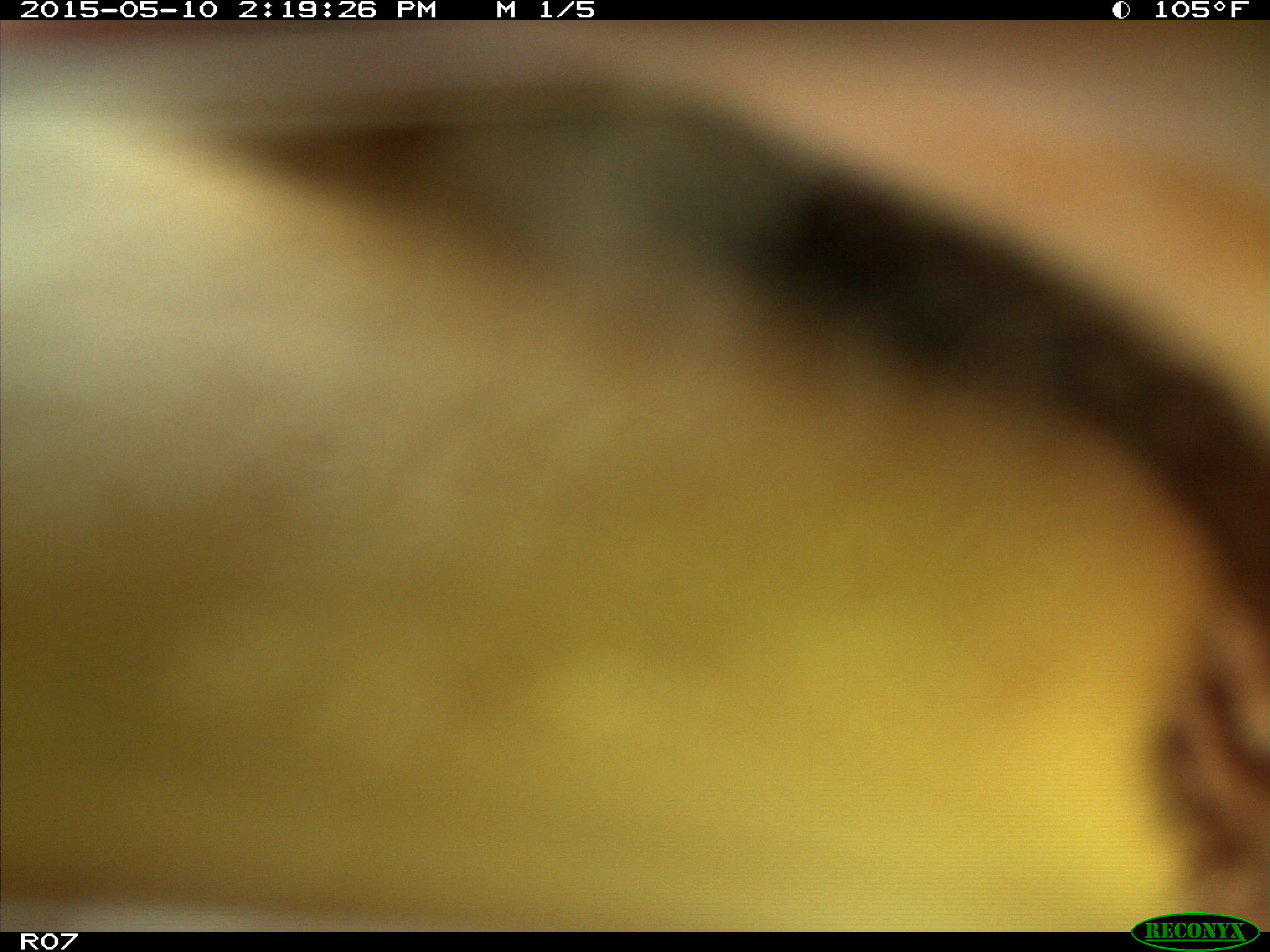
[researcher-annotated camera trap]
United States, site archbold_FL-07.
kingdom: Animalia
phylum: Chordata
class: Mammalia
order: Artiodactyla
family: Bovidae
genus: Bos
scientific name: Bos taurus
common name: domestic cow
Bos taurus (domestic cow).